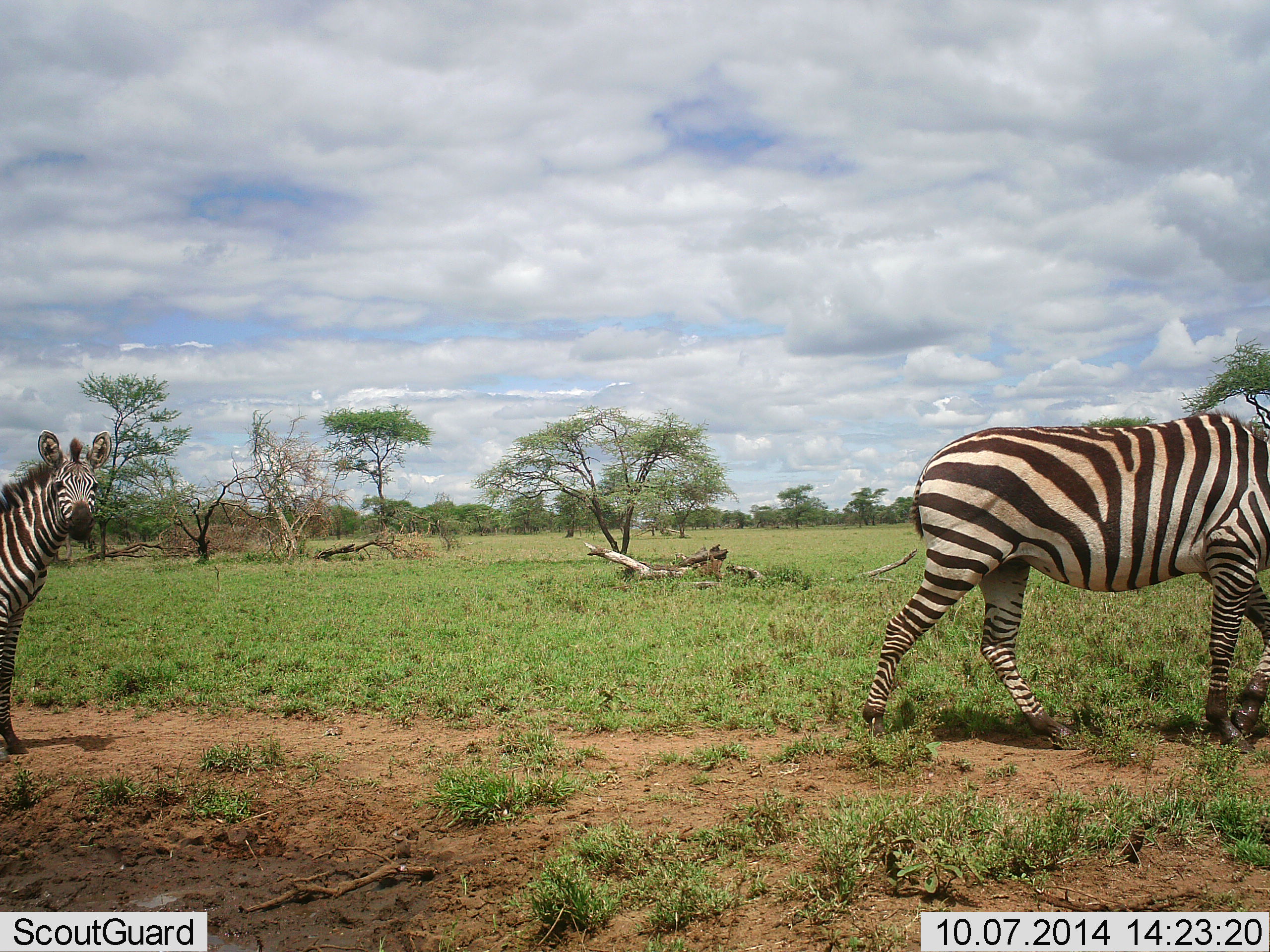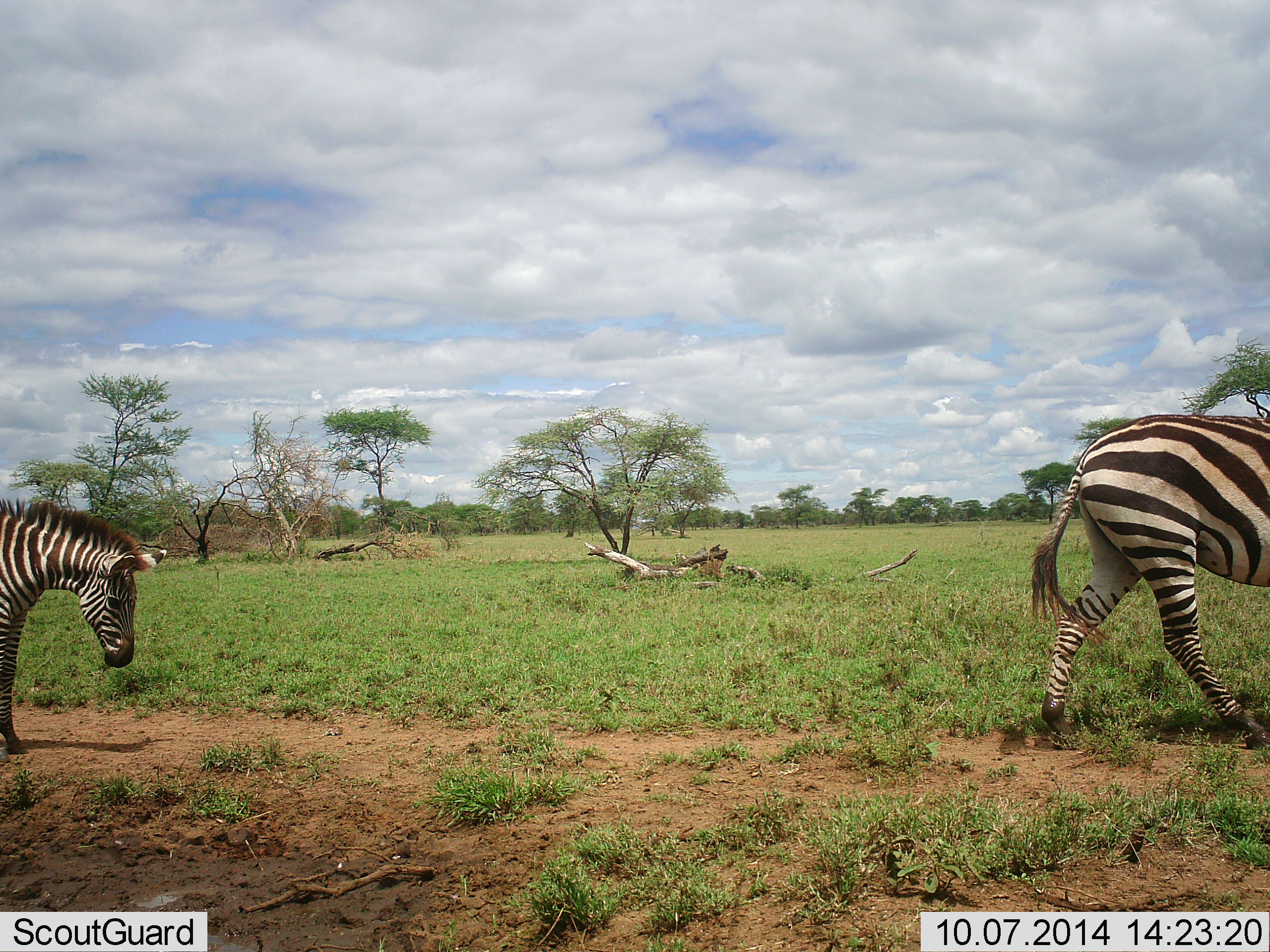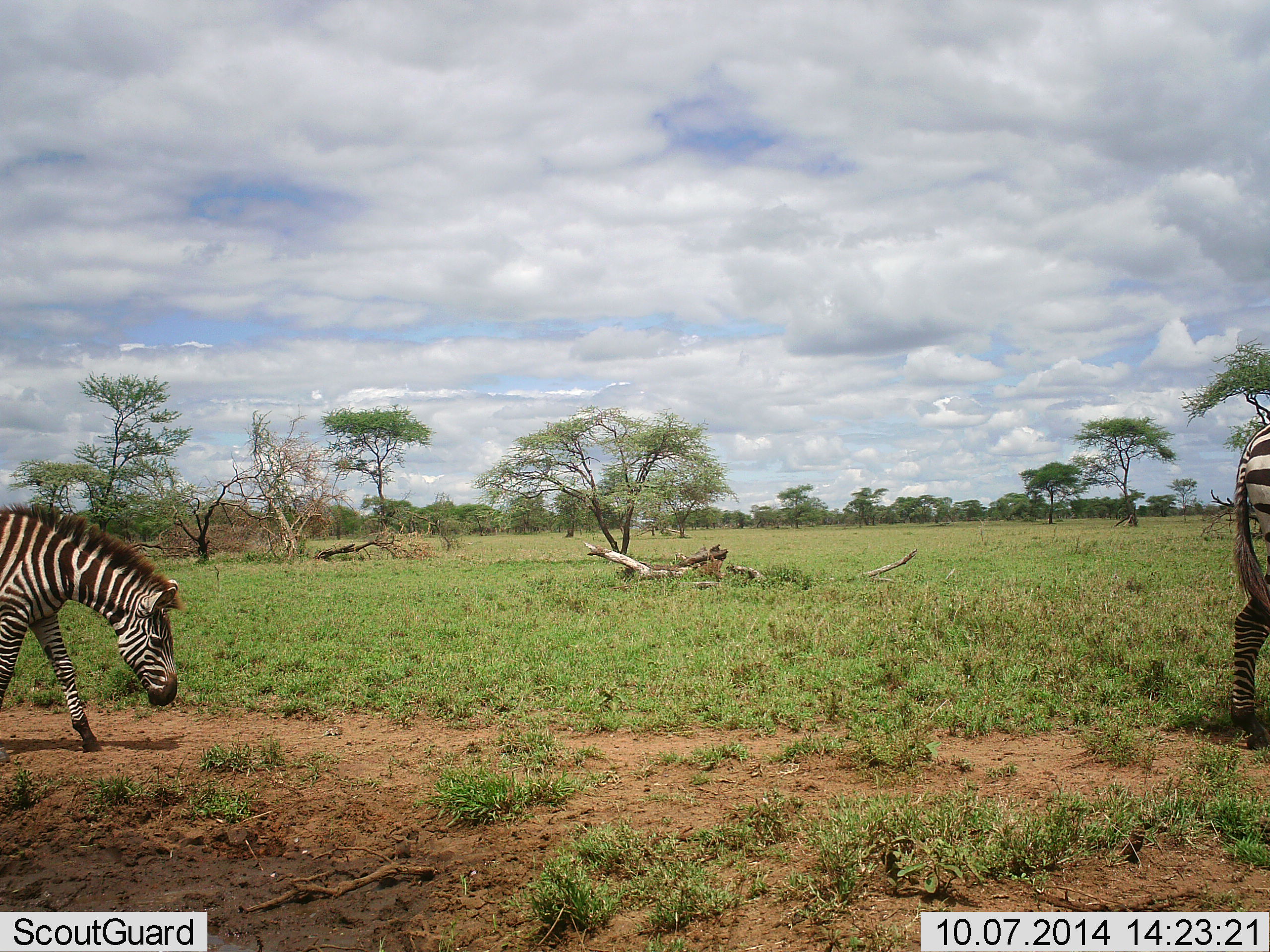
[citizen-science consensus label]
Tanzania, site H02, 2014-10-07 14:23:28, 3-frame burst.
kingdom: Animalia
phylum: Chordata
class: Mammalia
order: Perissodactyla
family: Equidae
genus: Equus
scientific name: Equus quagga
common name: plains zebra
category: zebra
Zebra (plains zebra) (Equus quagga), count 2. Behavior (volunteer vote fractions): standing 30%, resting 0%, moving 100%, interacting 0%. Young present (vote fraction): 10%. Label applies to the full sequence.